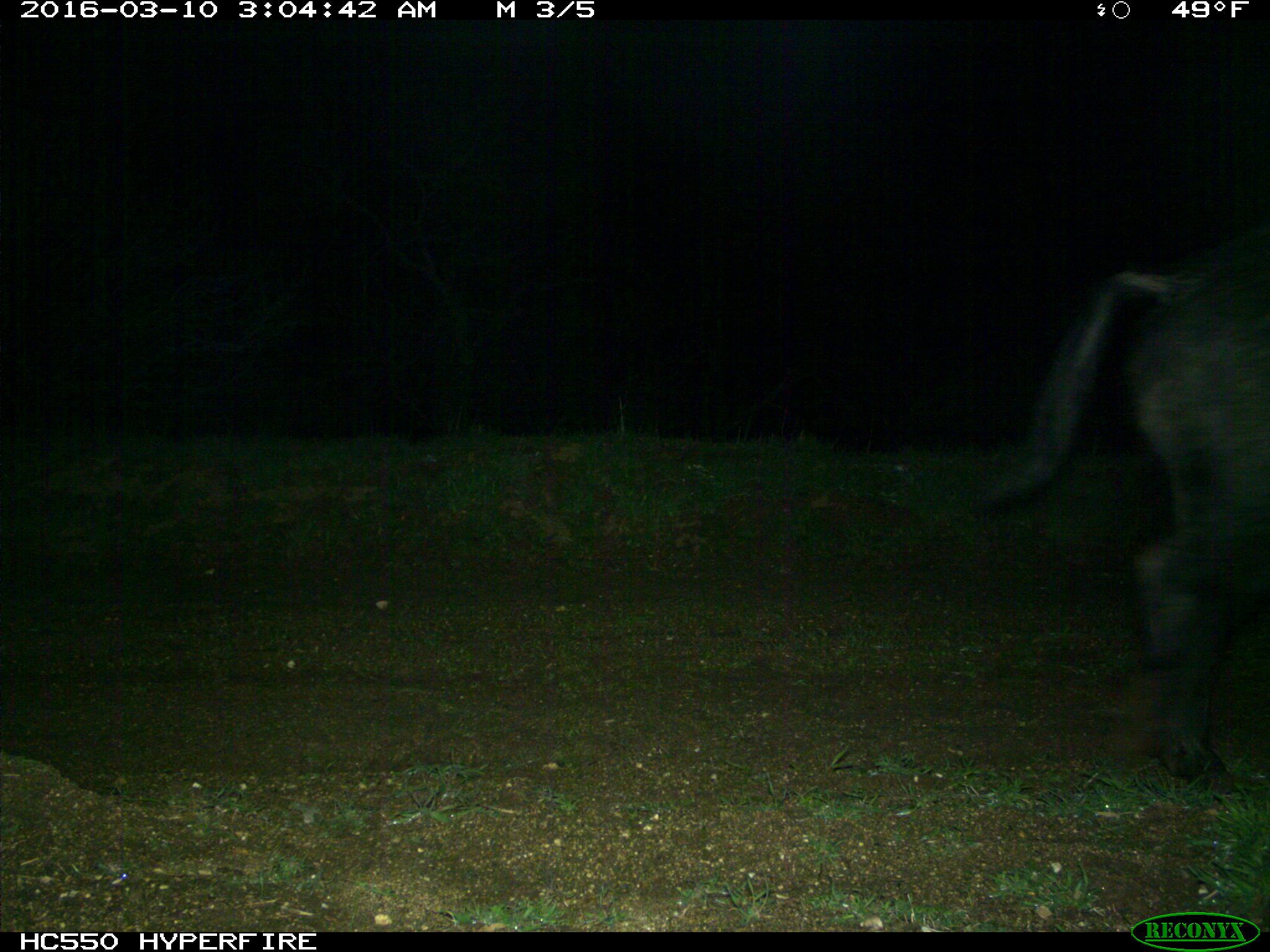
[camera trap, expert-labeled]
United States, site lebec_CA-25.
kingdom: Animalia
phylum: Chordata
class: Mammalia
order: Artiodactyla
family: Suidae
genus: Sus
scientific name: Sus scrofa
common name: wild boar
Sus scrofa (wild boar).